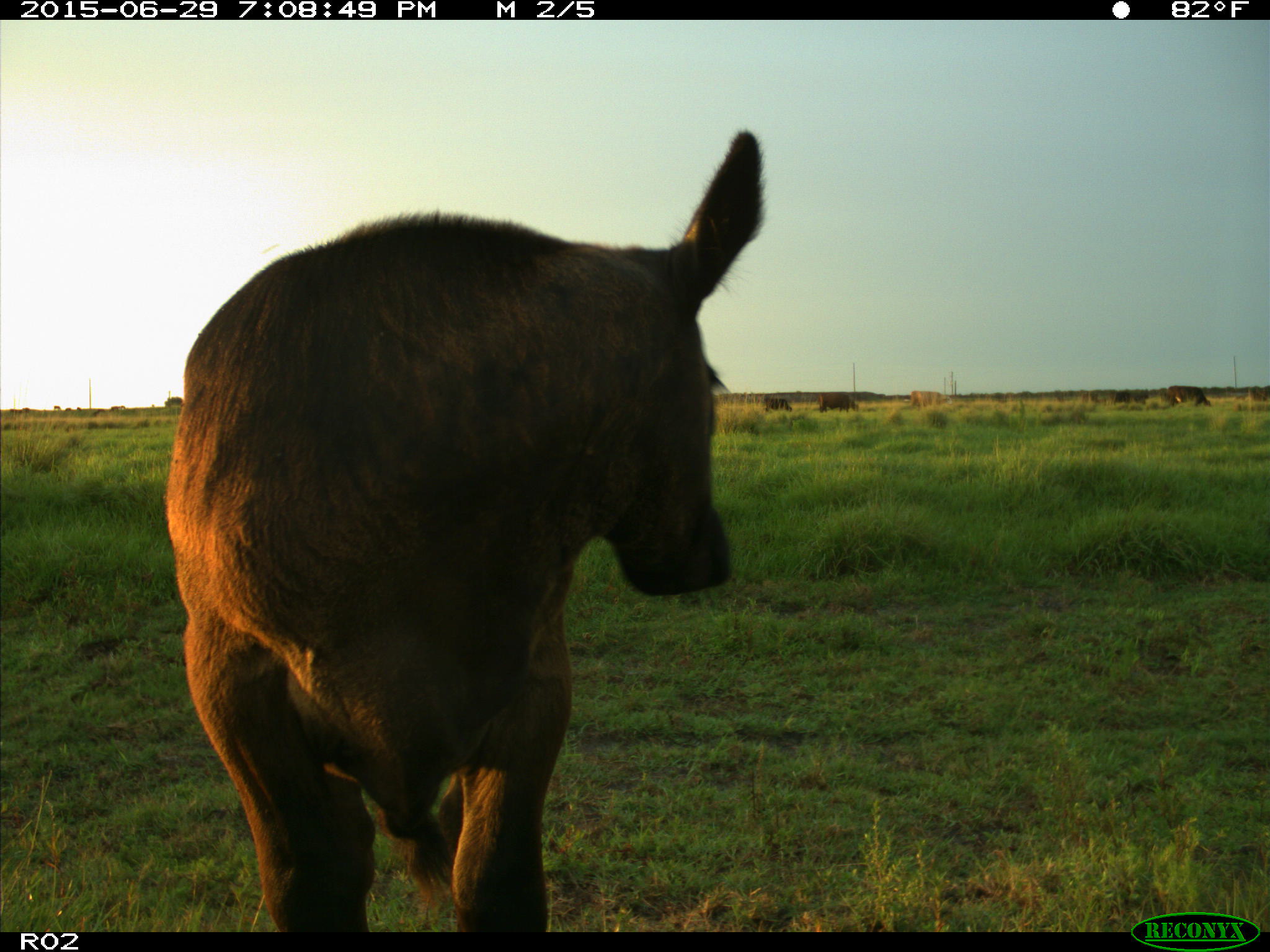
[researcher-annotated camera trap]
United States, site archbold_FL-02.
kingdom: Animalia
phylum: Chordata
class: Mammalia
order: Artiodactyla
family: Bovidae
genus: Bos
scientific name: Bos taurus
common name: domestic cow